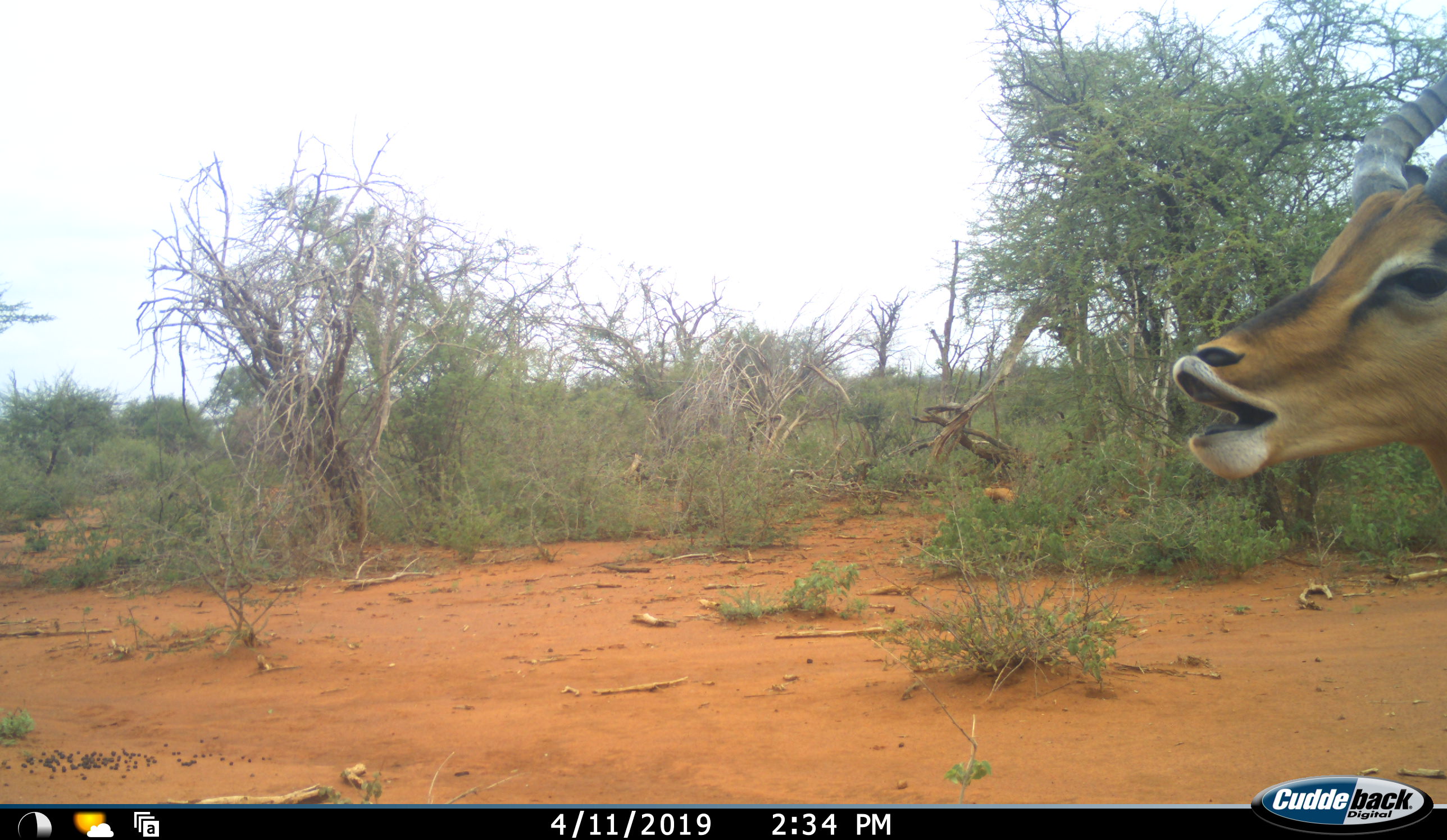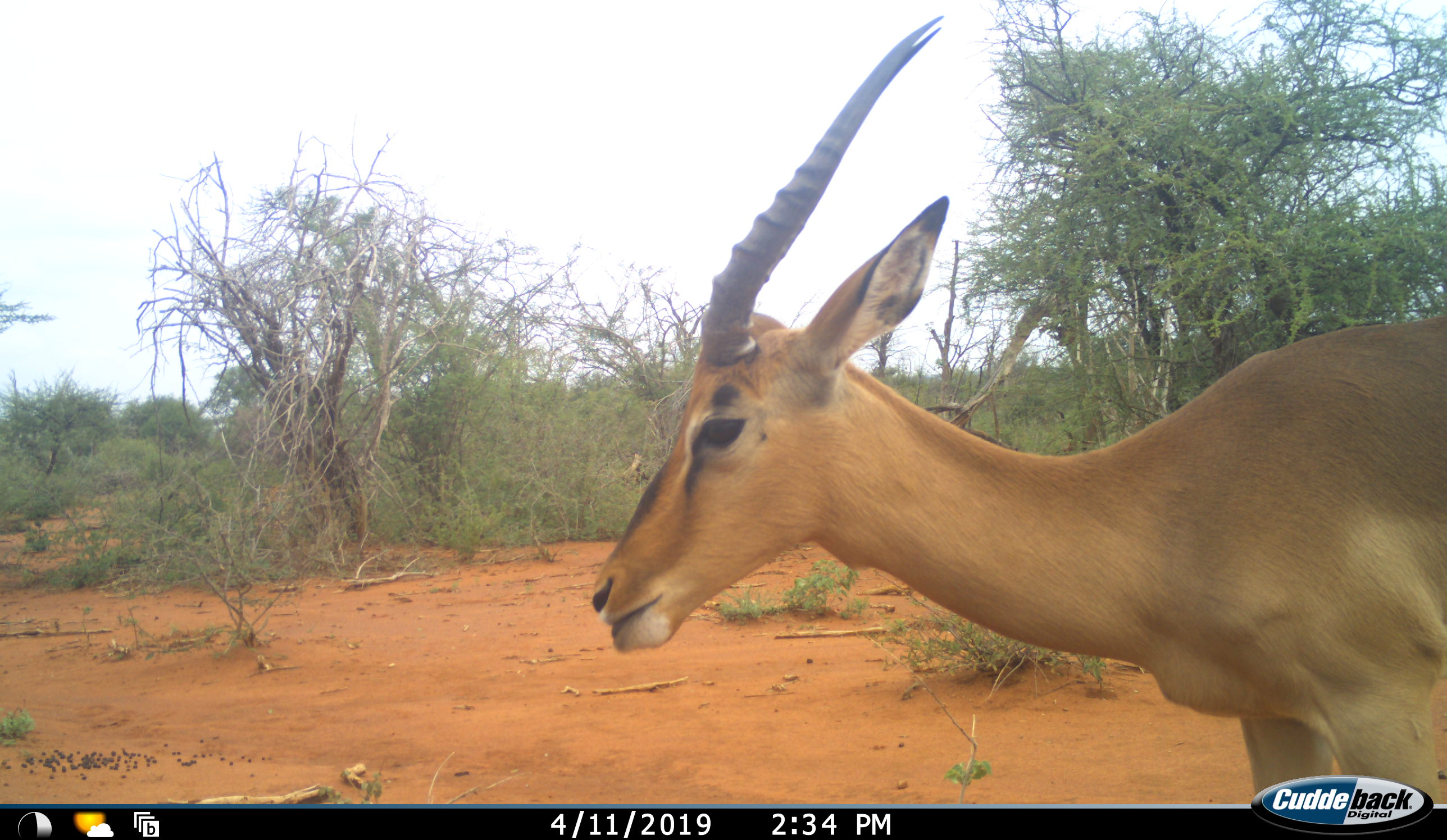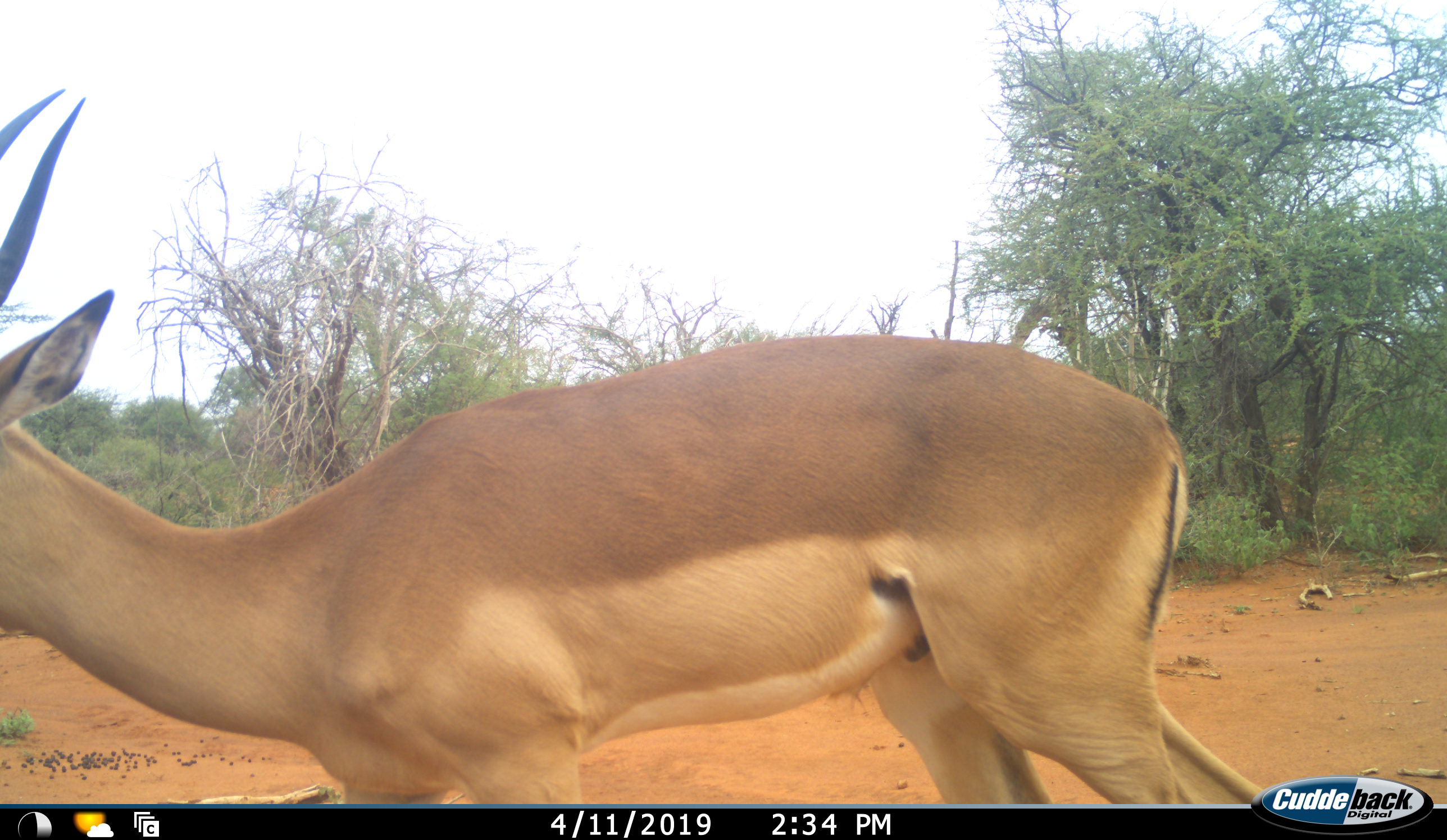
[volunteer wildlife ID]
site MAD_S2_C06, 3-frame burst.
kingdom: Animalia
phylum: Chordata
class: Mammalia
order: Artiodactyla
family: Bovidae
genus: Aepyceros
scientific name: Aepyceros melampus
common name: impala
Impala (Aepyceros melampus), count 1. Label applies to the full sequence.